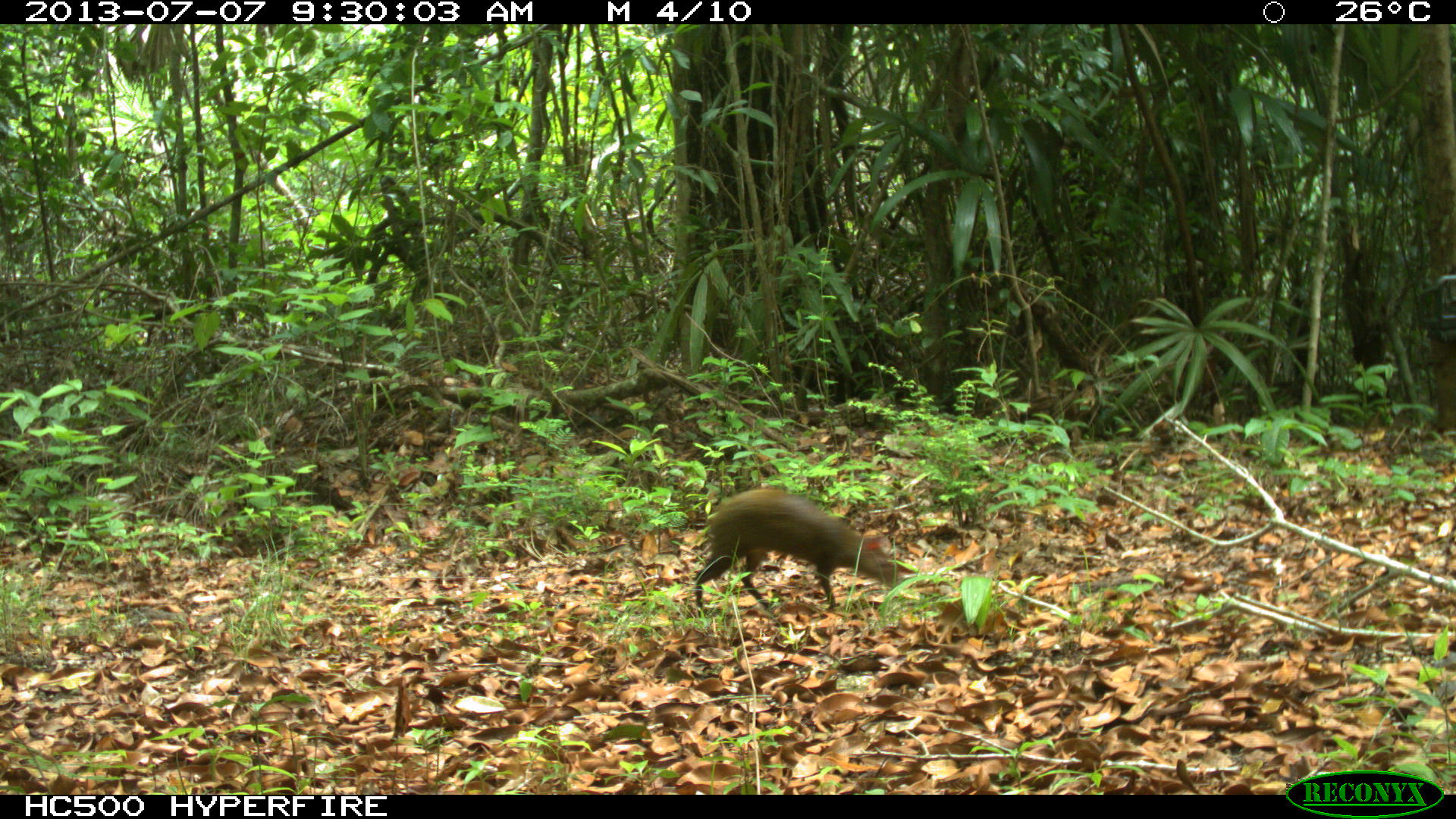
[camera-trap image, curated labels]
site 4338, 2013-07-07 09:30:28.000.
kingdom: Animalia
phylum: Chordata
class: Mammalia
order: Rodentia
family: Dasyproctidae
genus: Dasyprocta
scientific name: Dasyprocta punctata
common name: central american agouti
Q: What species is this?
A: Dasyprocta punctata (central american agouti).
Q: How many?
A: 1.